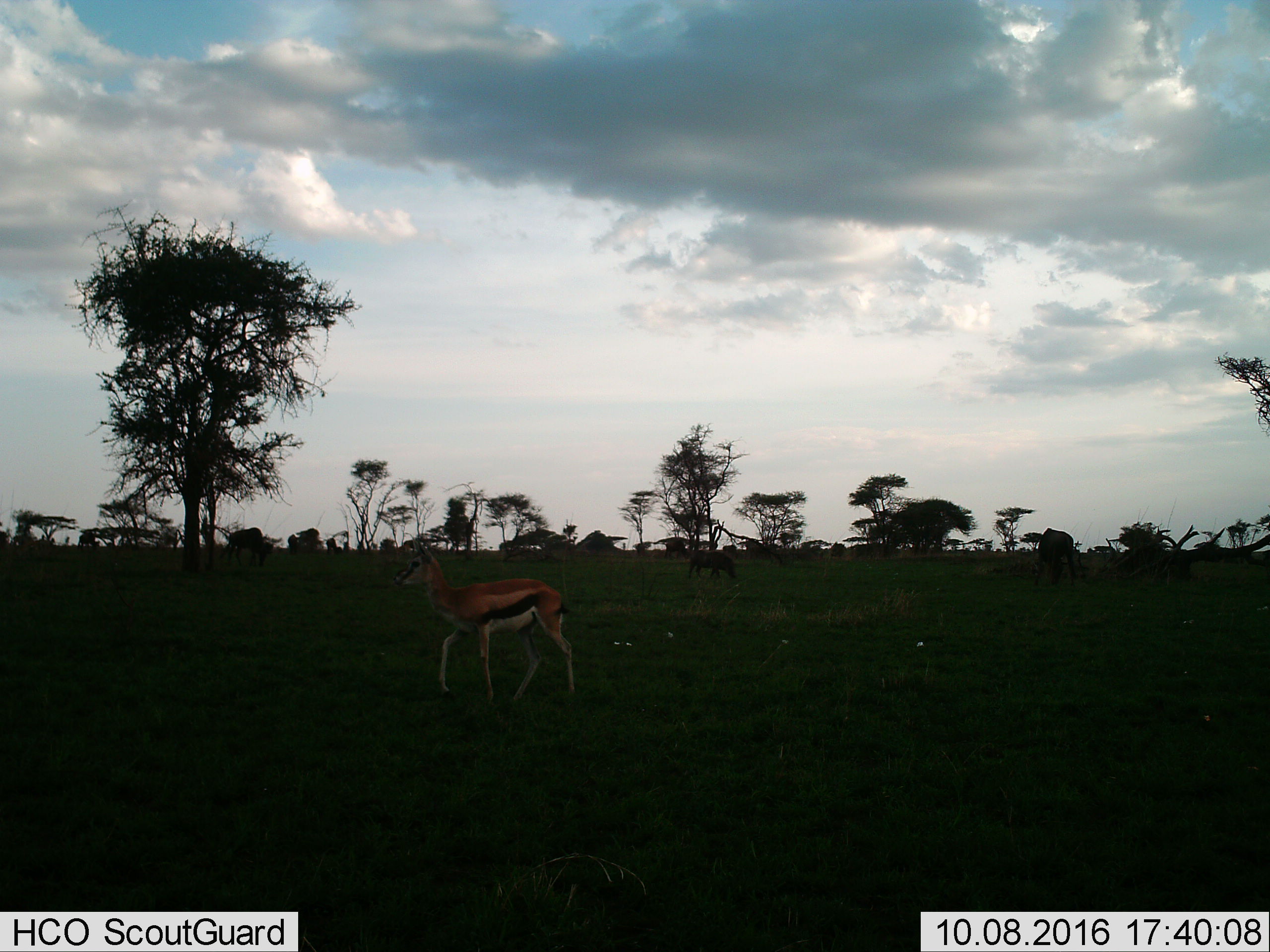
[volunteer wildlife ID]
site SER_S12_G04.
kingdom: Animalia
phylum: Chordata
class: Mammalia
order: Artiodactyla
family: Bovidae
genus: Eudorcas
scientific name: Eudorcas thomsonii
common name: thomson's gazelle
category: gazellethomsons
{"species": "gazellethomsons (thomson's gazelle) (Eudorcas thomsonii)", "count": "1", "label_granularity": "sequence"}